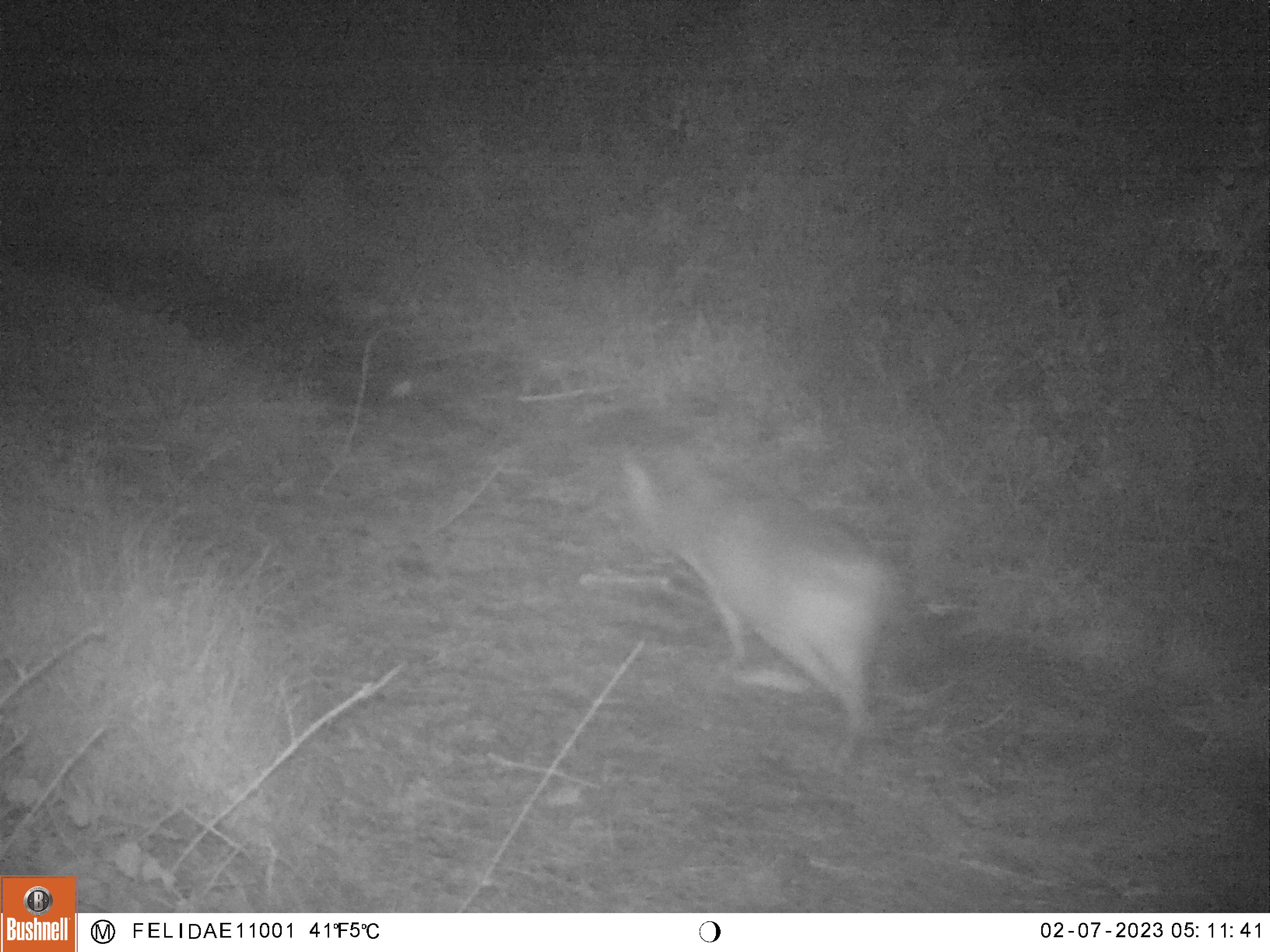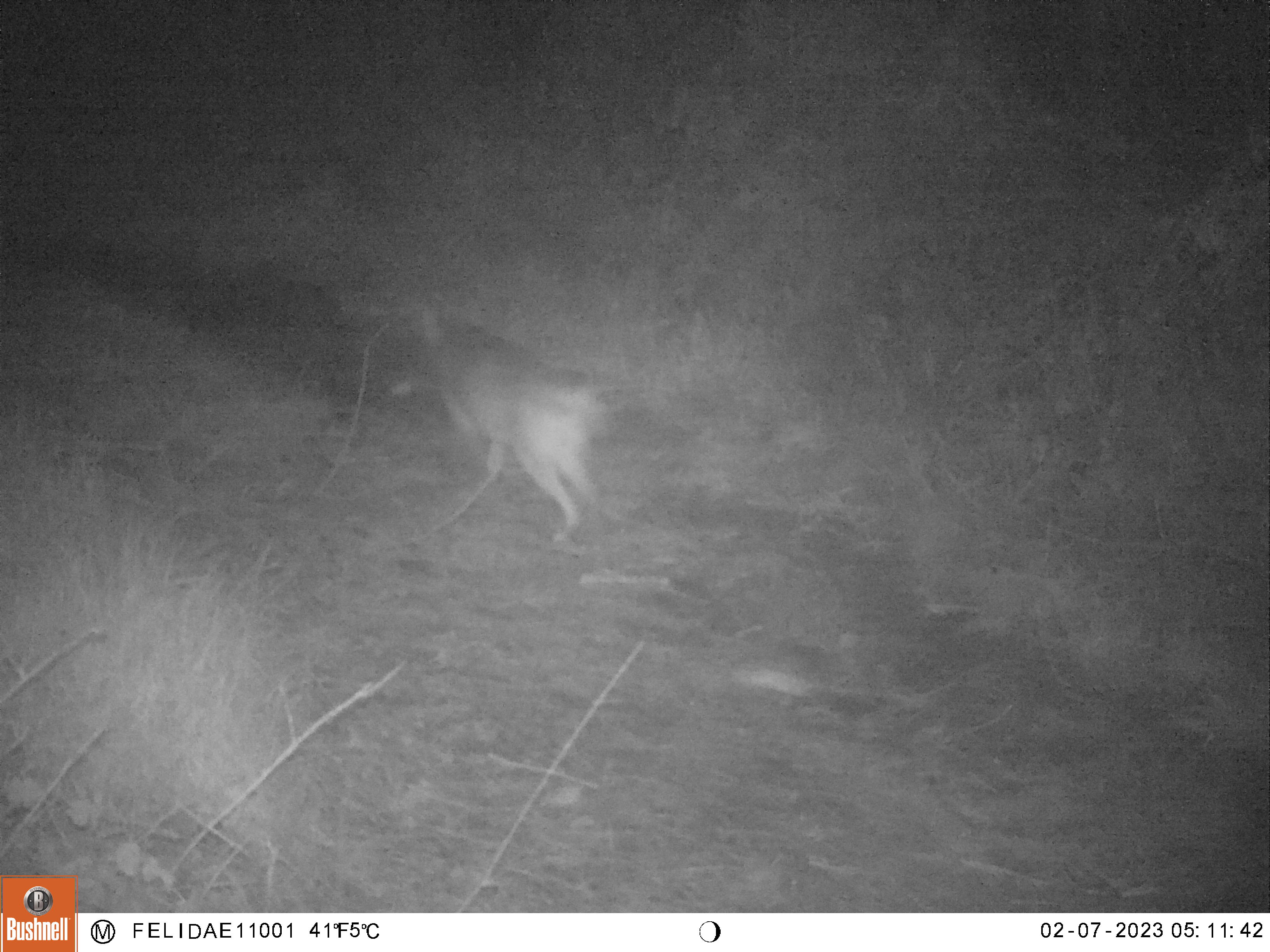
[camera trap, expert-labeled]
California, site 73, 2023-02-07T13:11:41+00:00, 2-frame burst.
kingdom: Animalia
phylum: Chordata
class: Mammalia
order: Carnivora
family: Canidae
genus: Canis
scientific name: Canis latrans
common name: coyote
Coyote (Canis latrans).